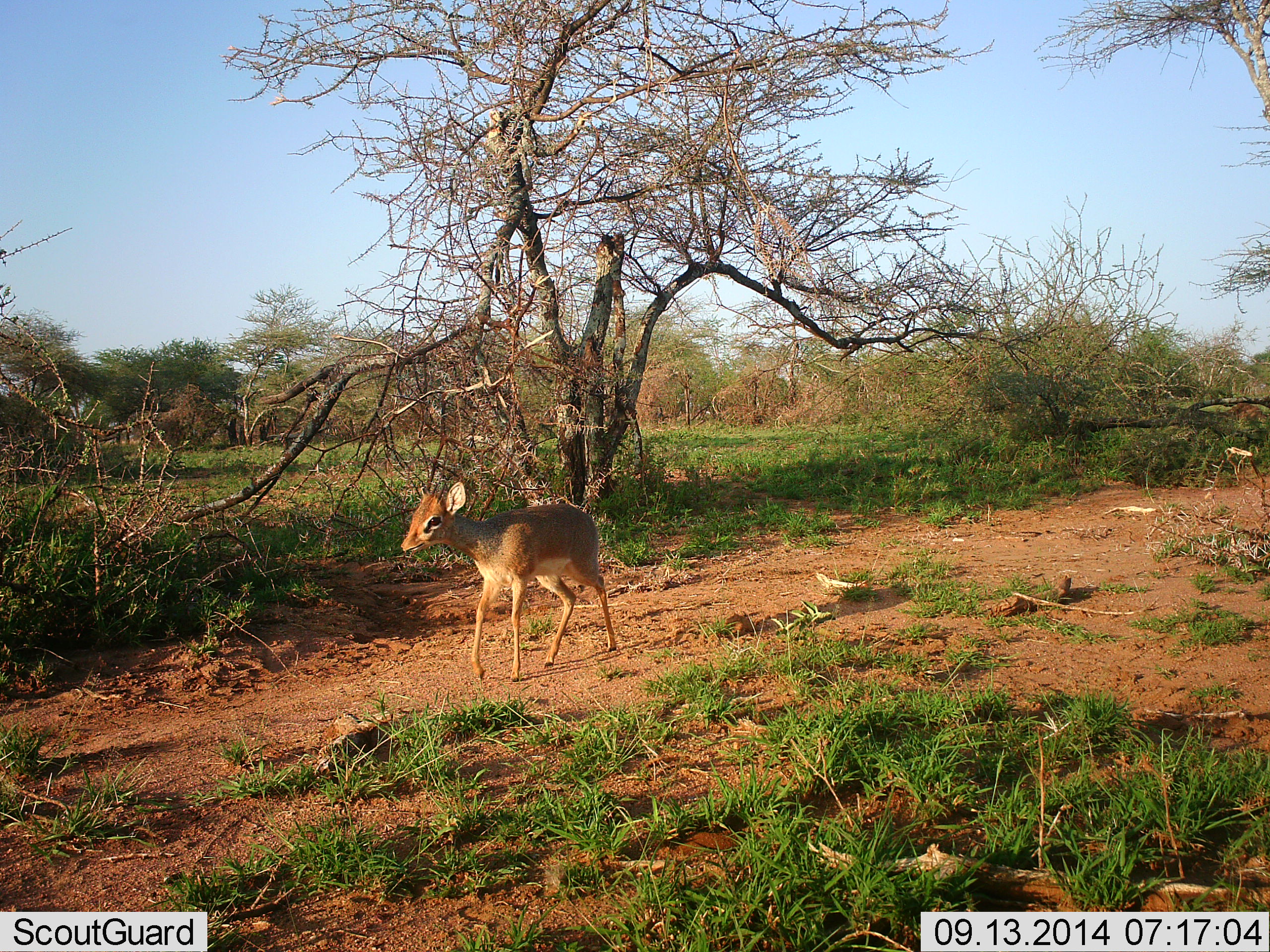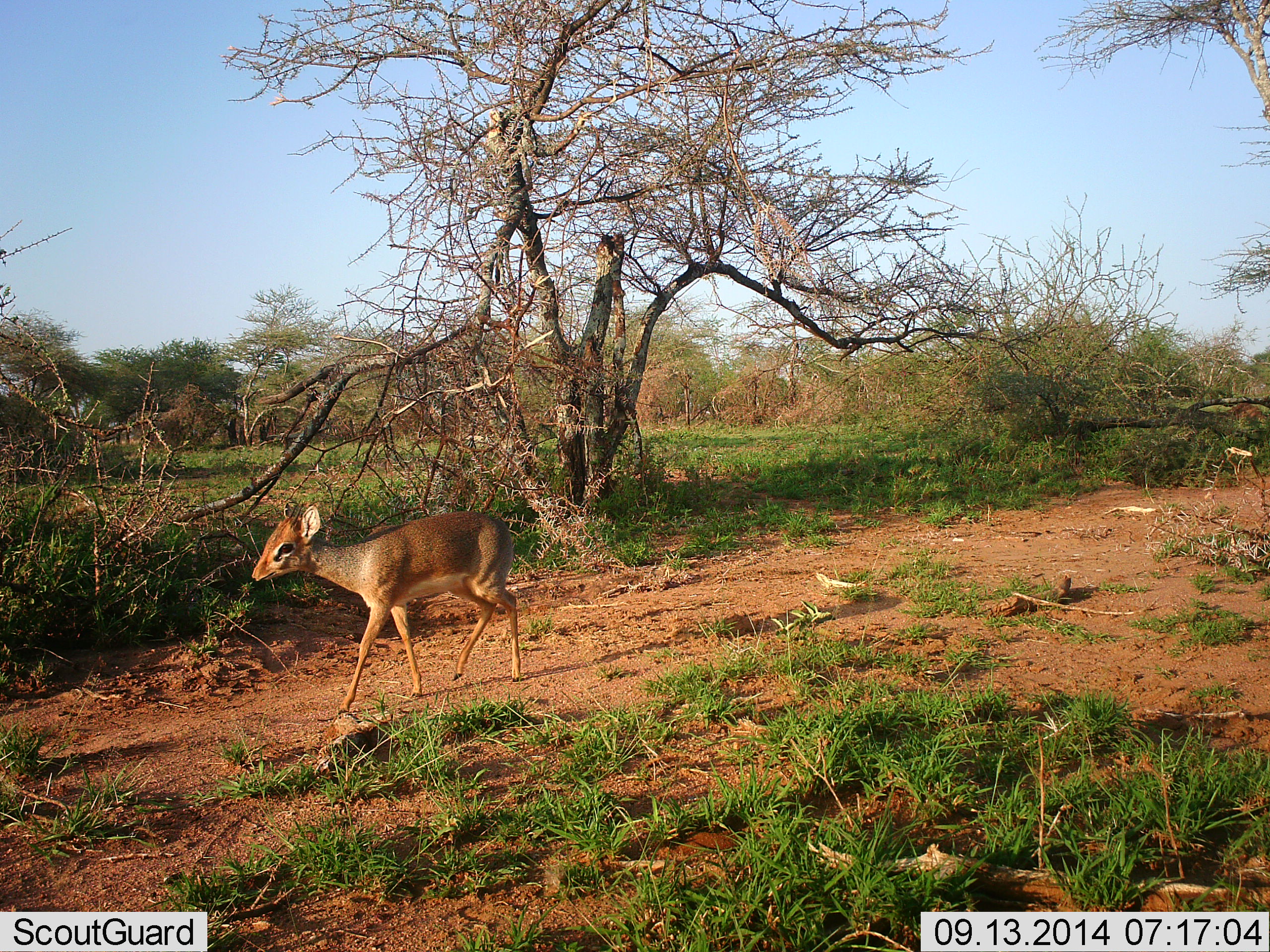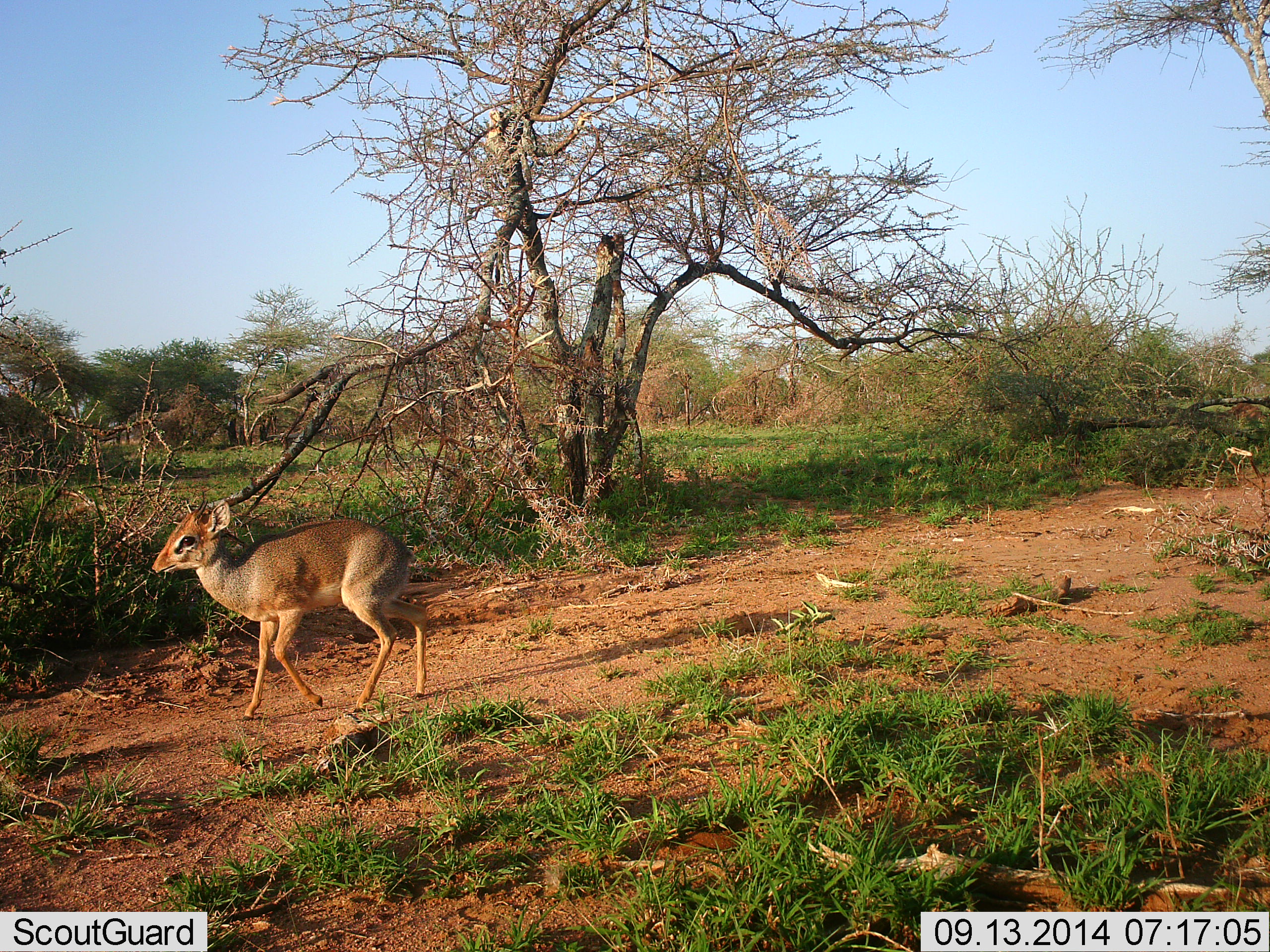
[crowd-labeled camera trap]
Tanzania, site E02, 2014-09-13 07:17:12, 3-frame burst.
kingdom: Animalia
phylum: Chordata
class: Mammalia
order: Artiodactyla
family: Bovidae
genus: Madoqua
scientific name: Madoqua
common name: dikdik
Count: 1.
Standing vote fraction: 0%.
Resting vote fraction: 0%.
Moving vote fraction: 100%.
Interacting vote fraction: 0%.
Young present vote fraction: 0%.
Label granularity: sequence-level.